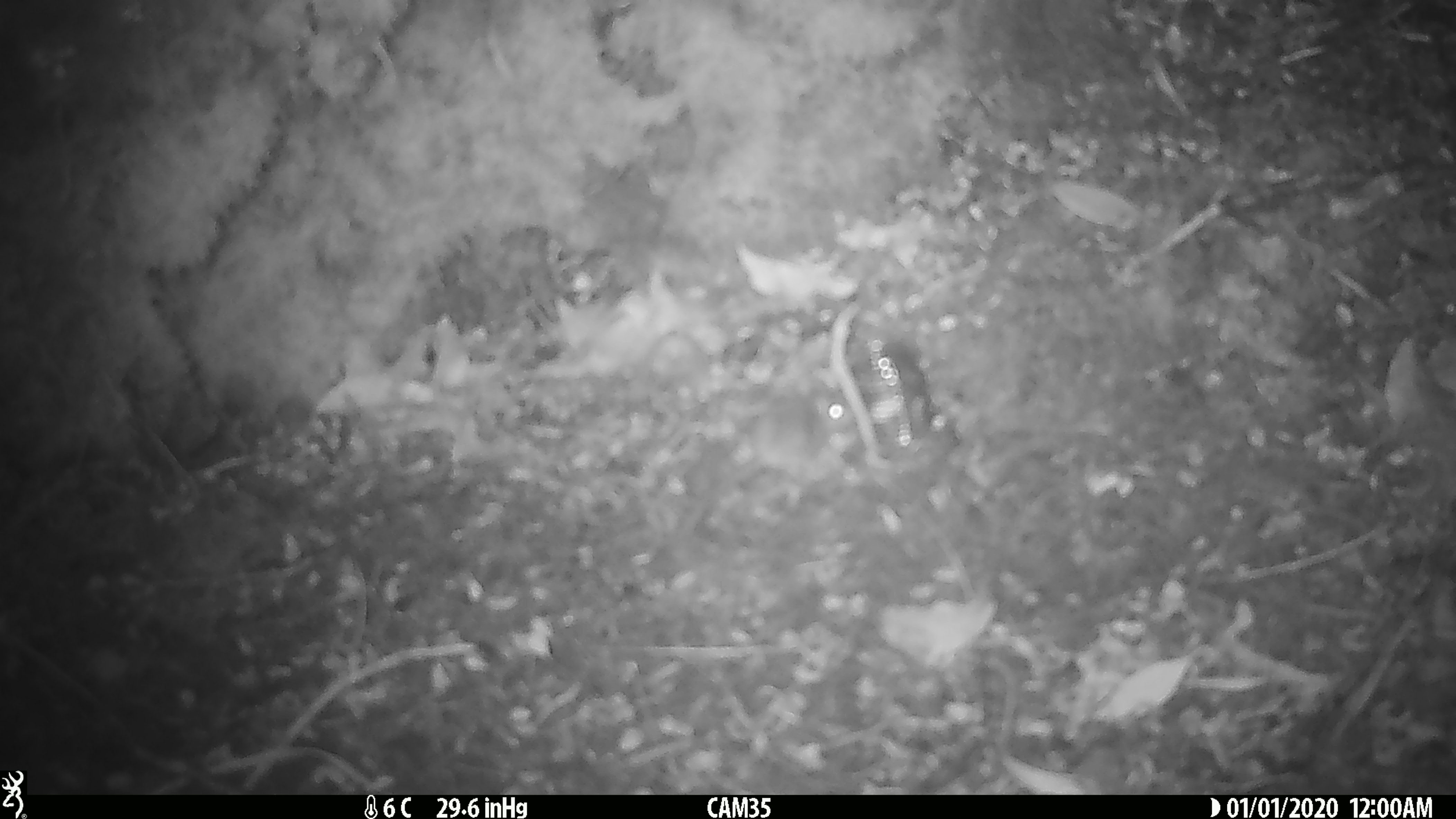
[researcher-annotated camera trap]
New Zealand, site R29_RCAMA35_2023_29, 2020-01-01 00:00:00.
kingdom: Animalia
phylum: Chordata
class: Mammalia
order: Rodentia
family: Muridae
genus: Mus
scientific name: Mus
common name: mouse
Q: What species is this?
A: Mouse (Mus).